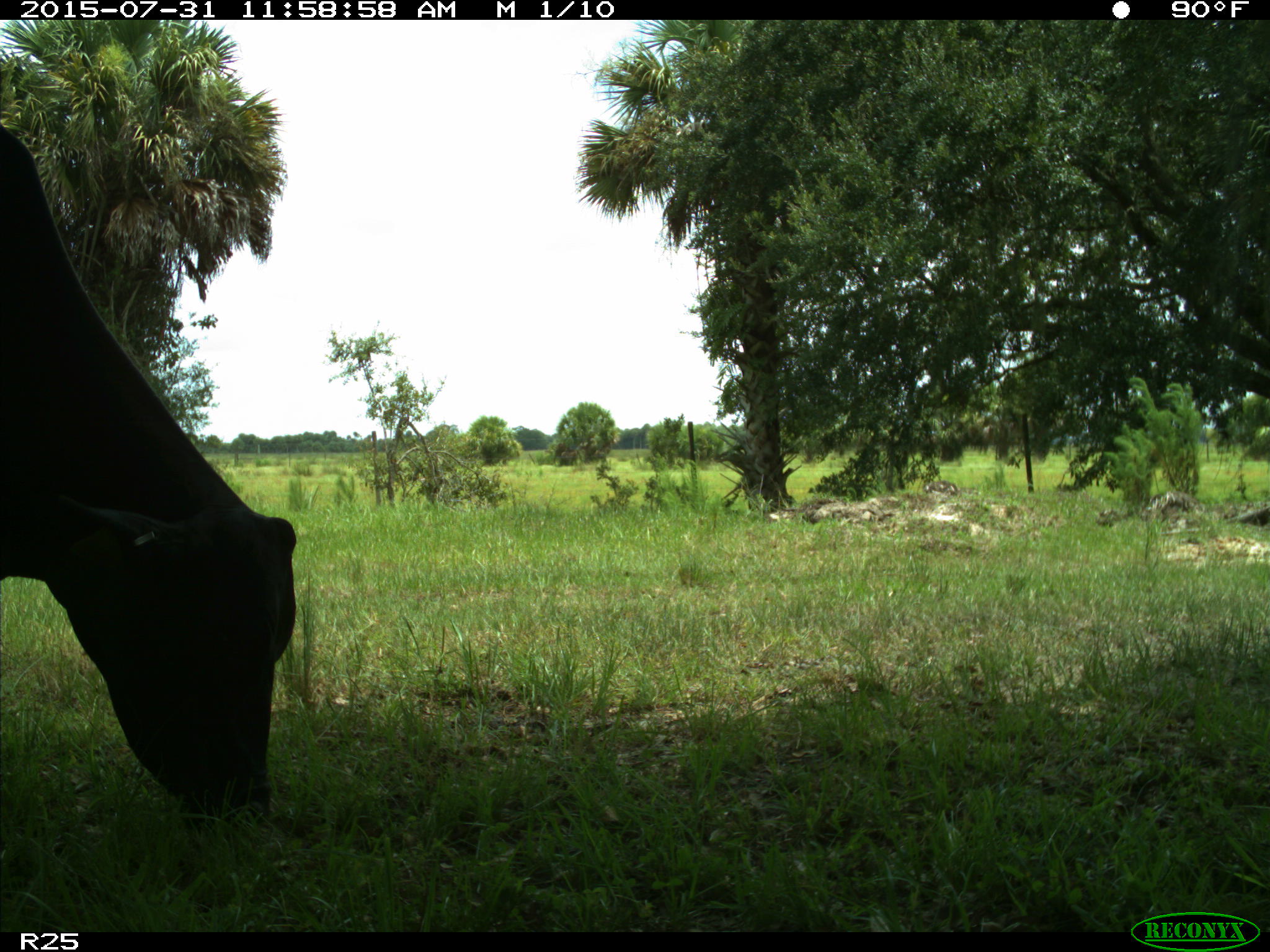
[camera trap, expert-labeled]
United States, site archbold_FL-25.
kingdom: Animalia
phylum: Chordata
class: Mammalia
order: Artiodactyla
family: Bovidae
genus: Bos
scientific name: Bos taurus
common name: domestic cow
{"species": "Bos taurus (domestic cow)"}